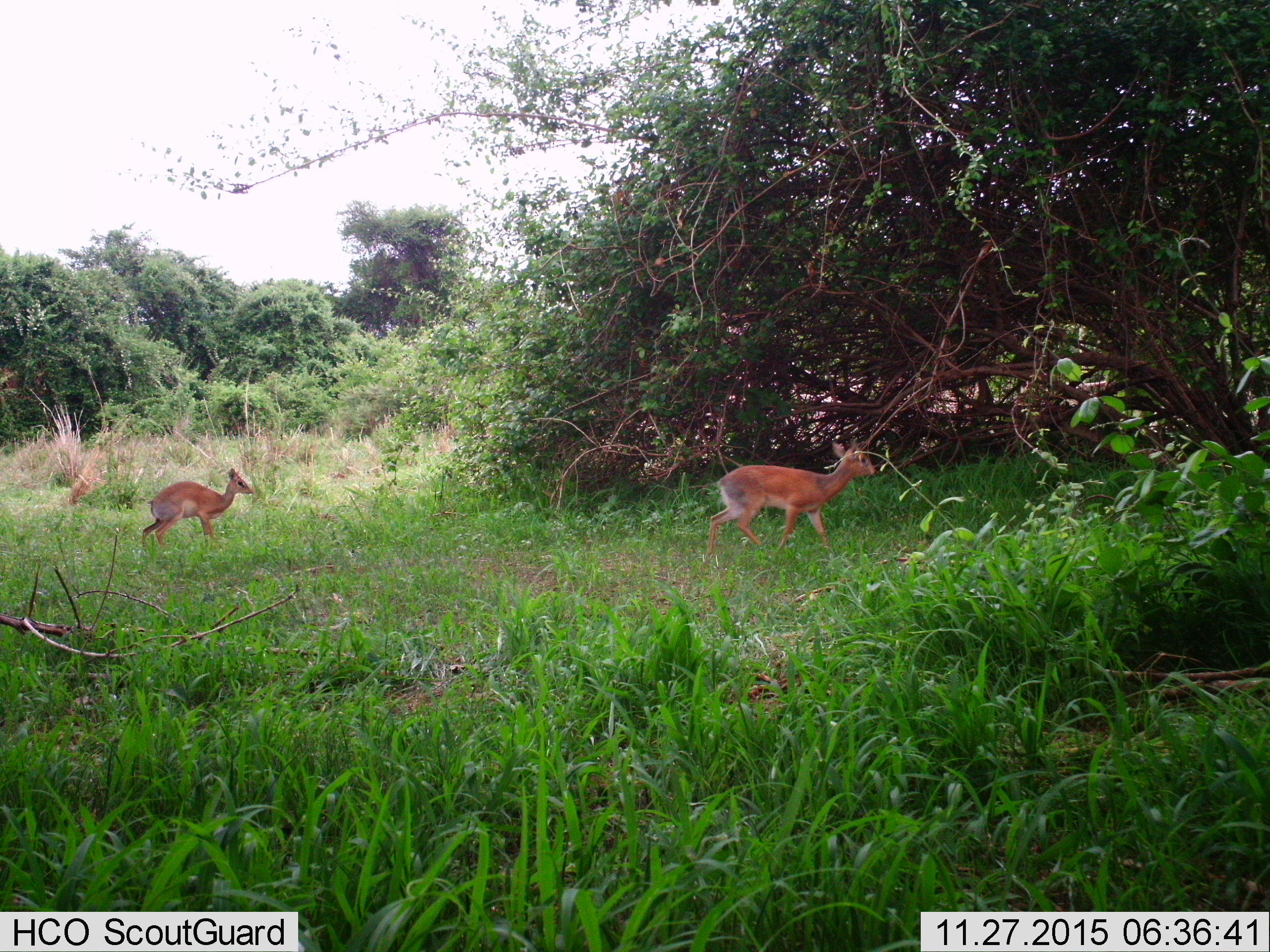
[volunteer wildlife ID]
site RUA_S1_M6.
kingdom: Animalia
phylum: Chordata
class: Mammalia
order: Artiodactyla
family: Bovidae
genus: Madoqua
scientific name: Madoqua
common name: dik-dik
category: dikdik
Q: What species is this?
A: Dikdik (dik-dik) (Madoqua).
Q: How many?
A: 2.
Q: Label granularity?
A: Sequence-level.